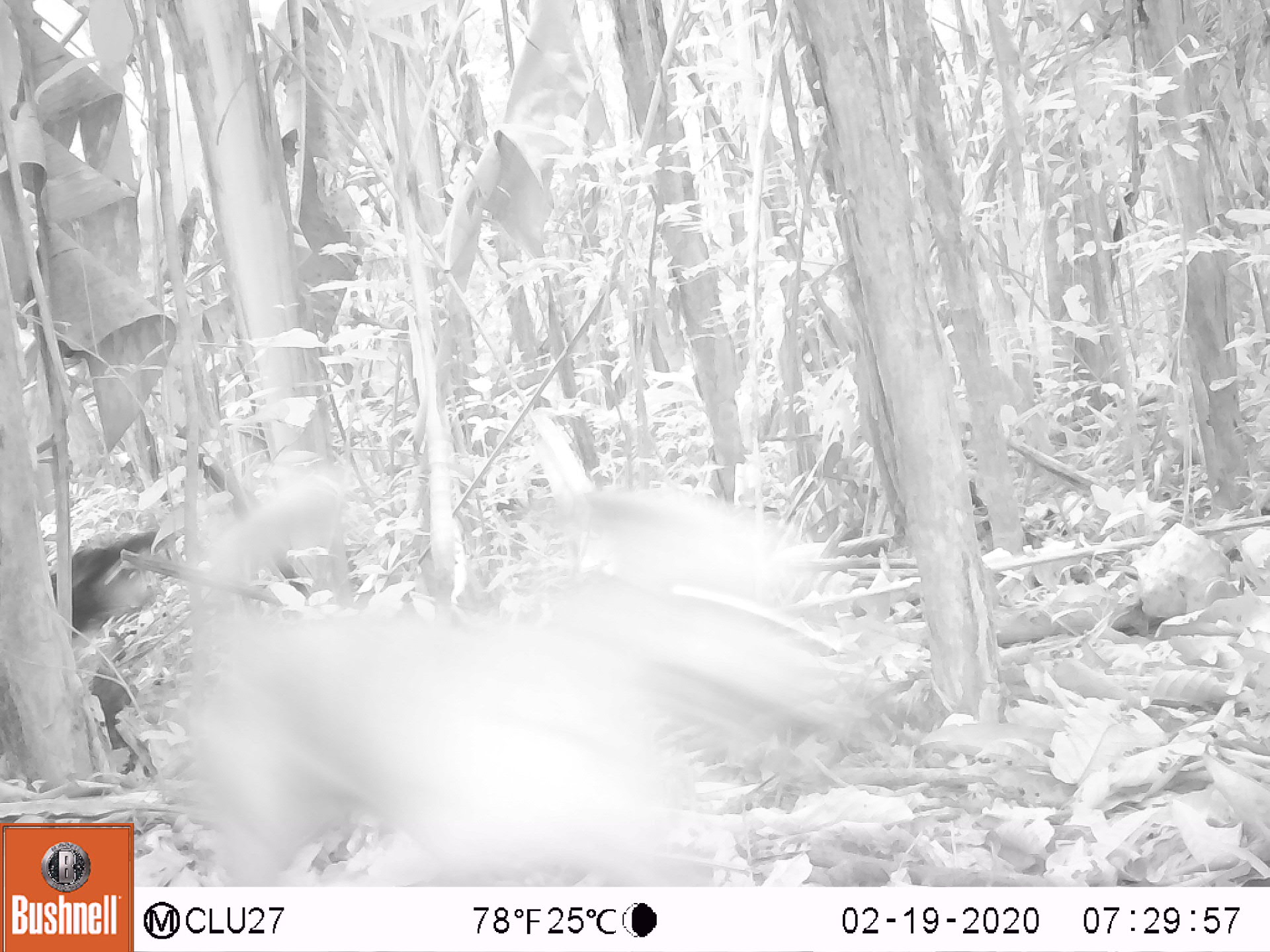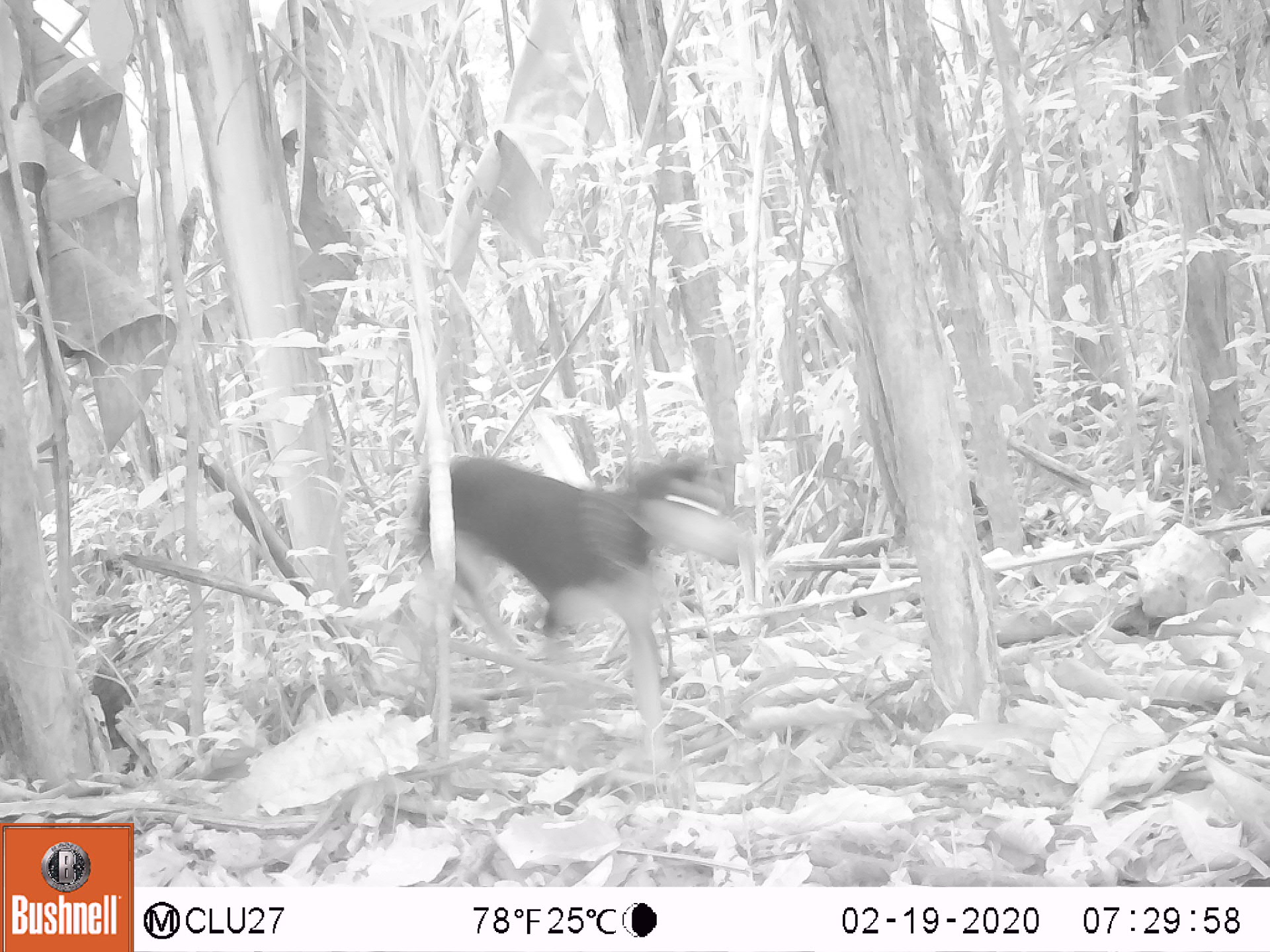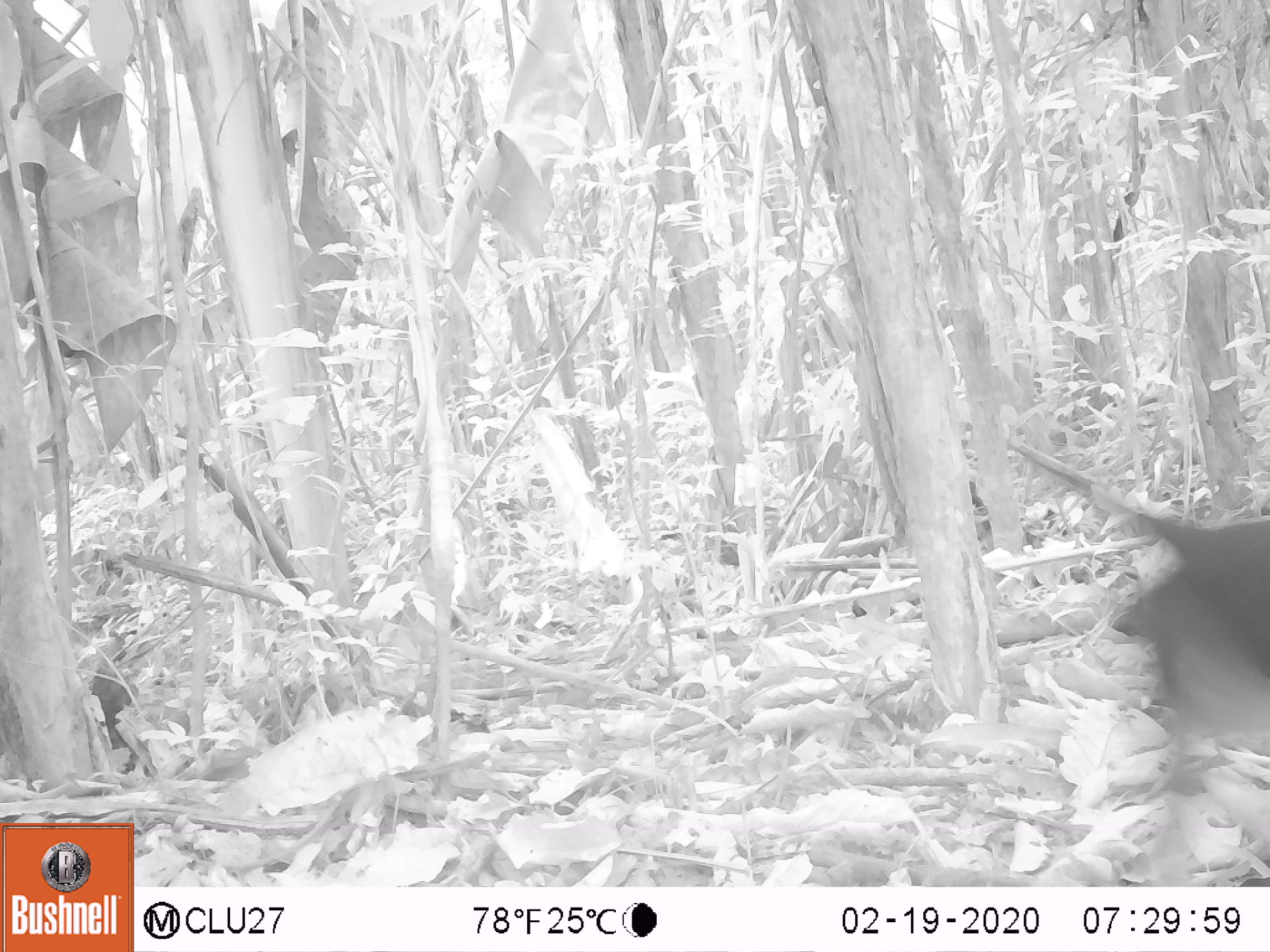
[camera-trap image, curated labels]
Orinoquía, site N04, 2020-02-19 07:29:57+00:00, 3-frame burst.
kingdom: Animalia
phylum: Chordata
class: Mammalia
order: Carnivora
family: Canidae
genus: Canis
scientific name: Canis familiaris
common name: domestic dog